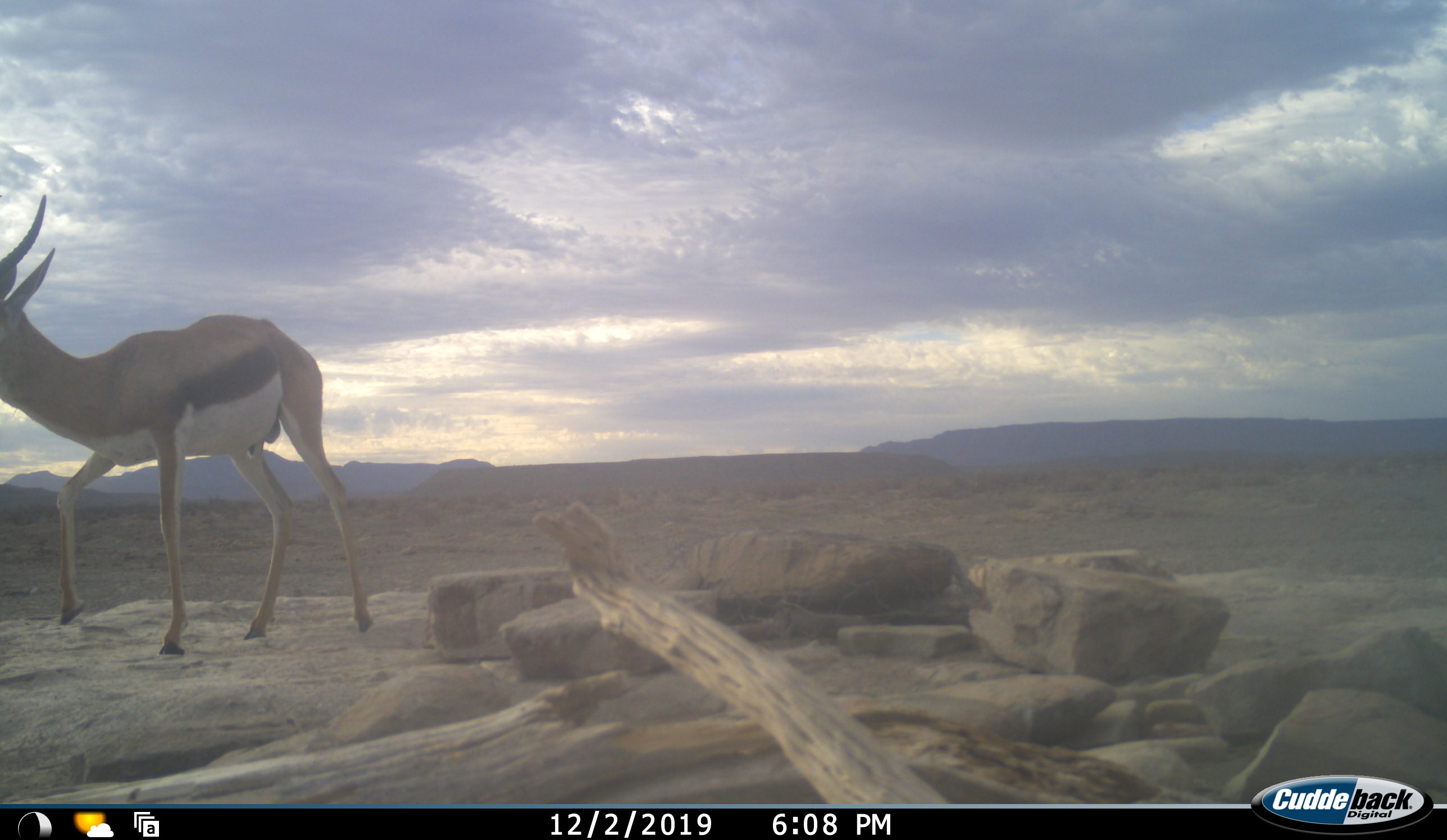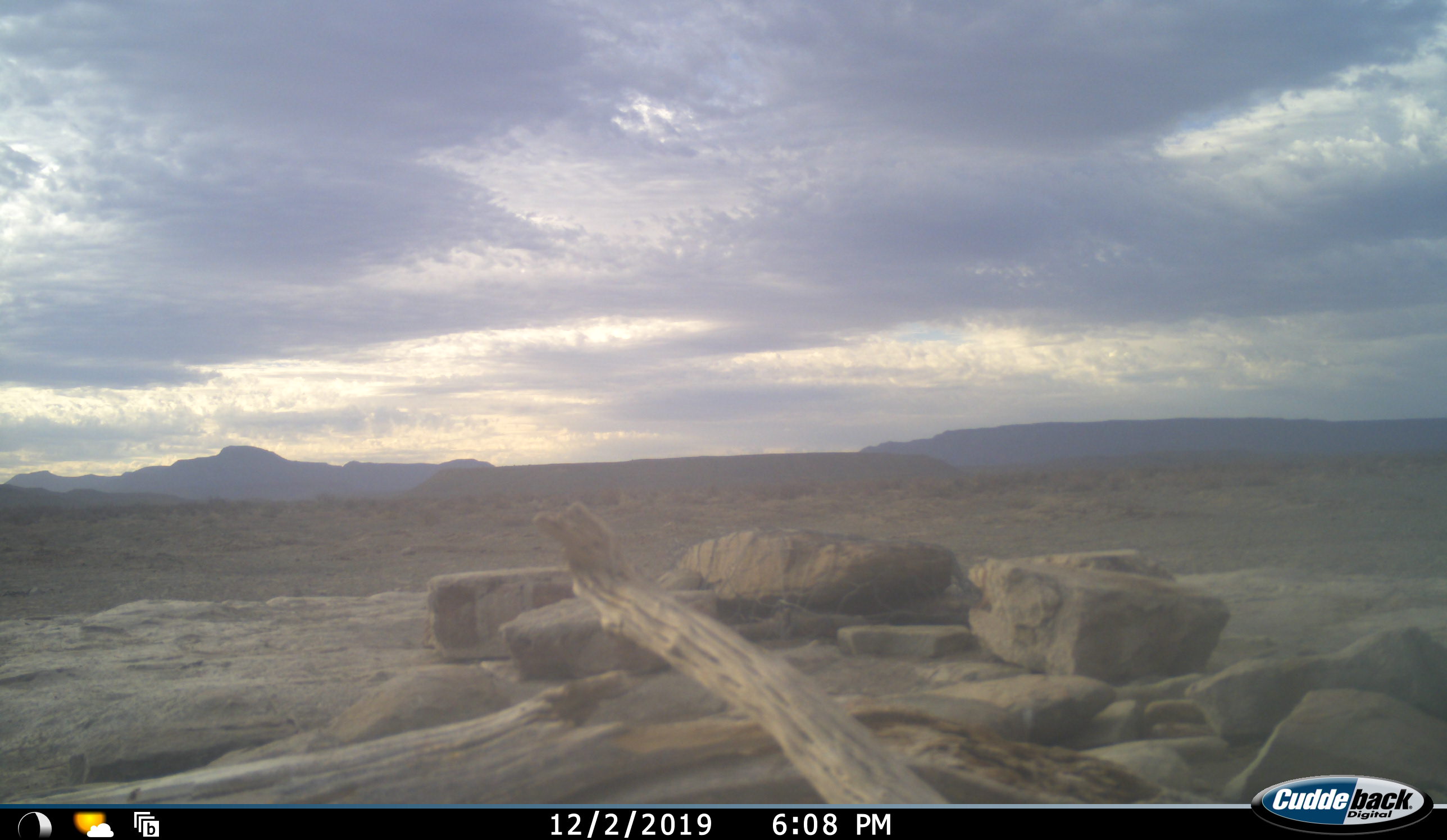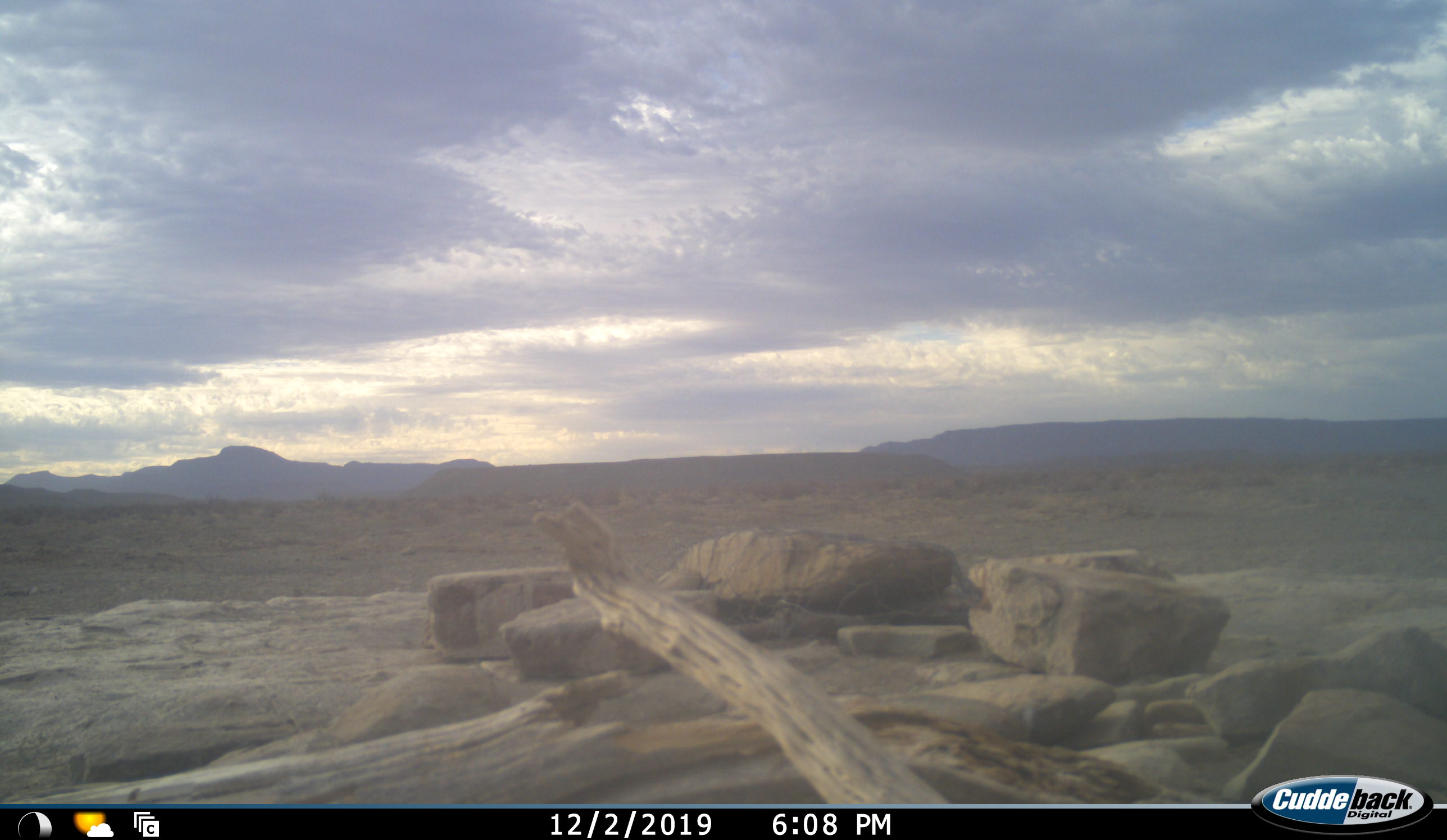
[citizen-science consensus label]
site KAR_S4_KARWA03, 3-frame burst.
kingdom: Animalia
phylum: Chordata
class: Mammalia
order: Artiodactyla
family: Bovidae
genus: Antidorcas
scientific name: Antidorcas marsupialis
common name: springbok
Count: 1.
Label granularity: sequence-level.